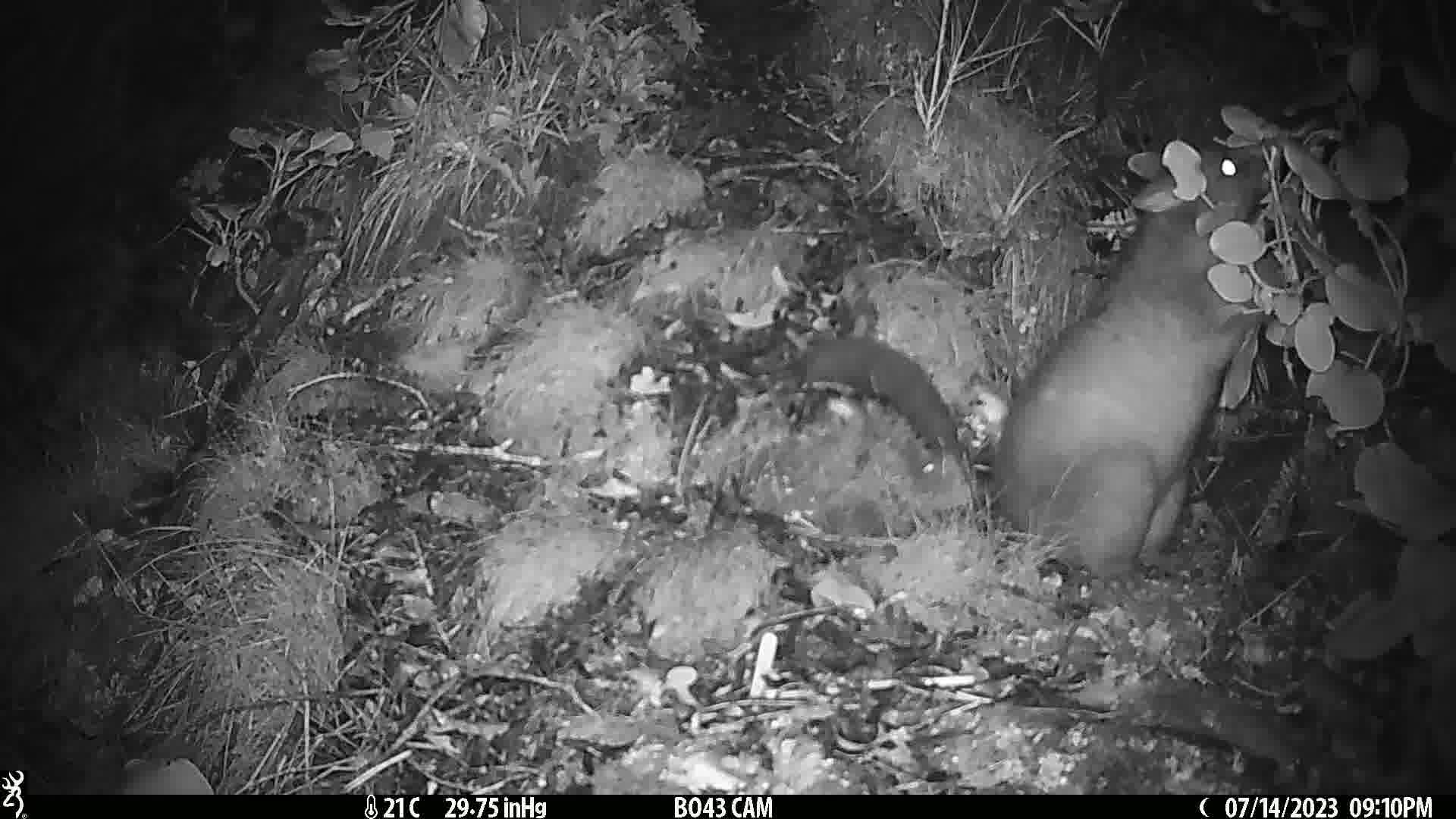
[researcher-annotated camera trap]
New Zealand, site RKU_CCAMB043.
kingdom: Animalia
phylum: Chordata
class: Mammalia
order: Diprotodontia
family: Phalangeridae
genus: Trichosurus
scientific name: Trichosurus vulpecula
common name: common brushtail possum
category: possum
Possum (common brushtail possum) (Trichosurus vulpecula).